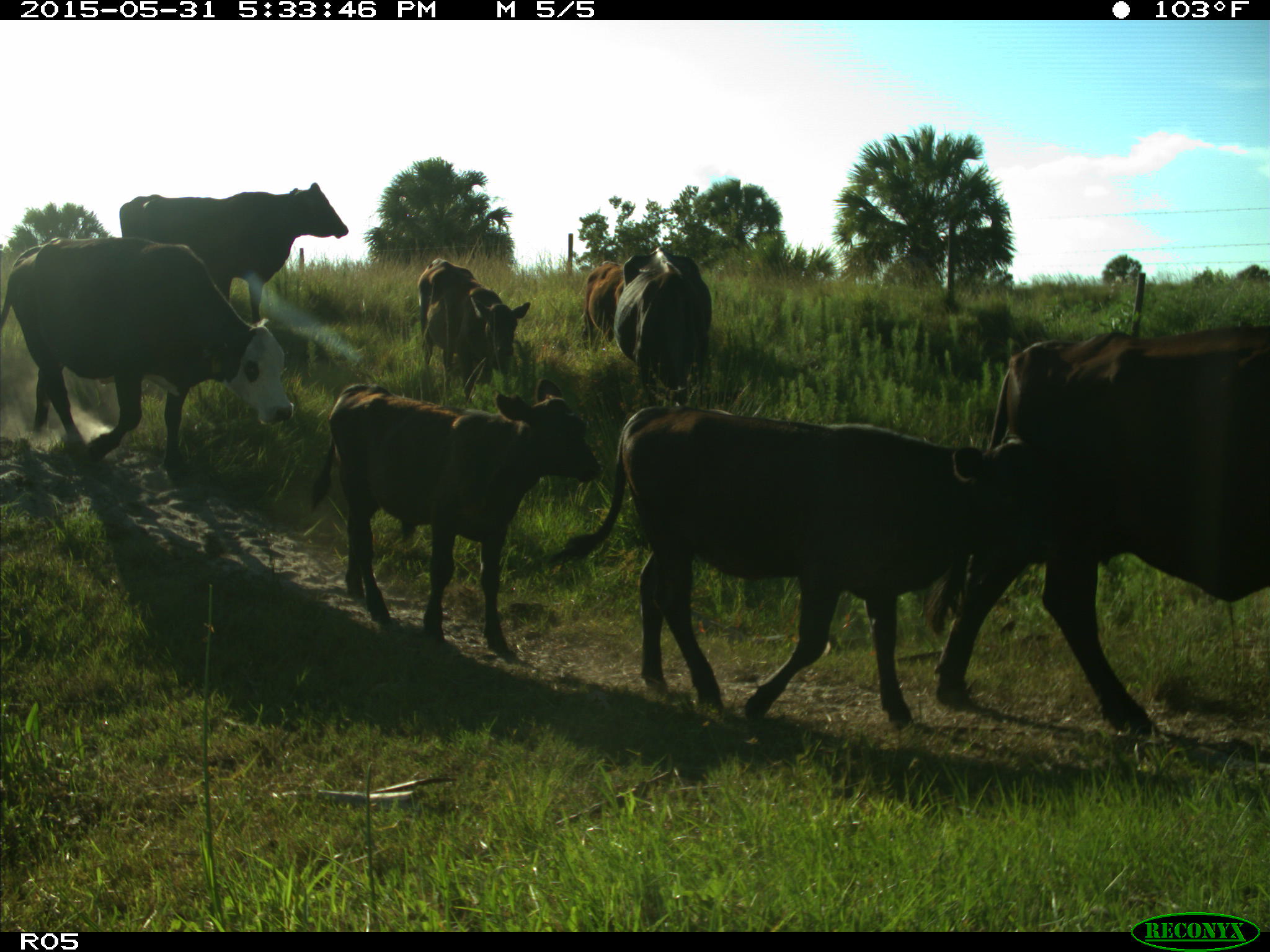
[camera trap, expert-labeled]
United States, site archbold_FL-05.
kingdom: Animalia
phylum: Chordata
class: Mammalia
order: Artiodactyla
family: Bovidae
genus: Bos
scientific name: Bos taurus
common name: domestic cow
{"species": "Bos taurus (domestic cow)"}